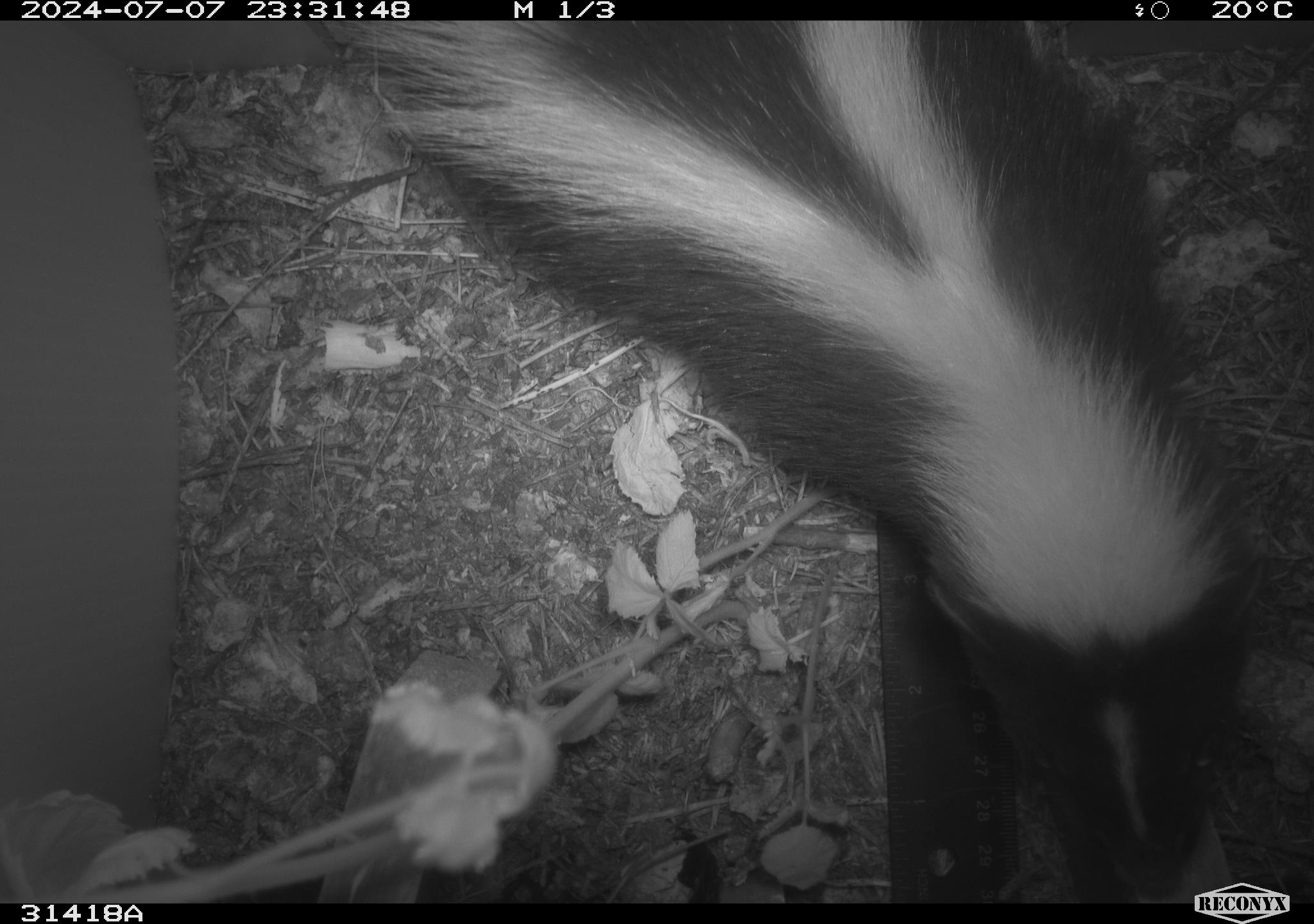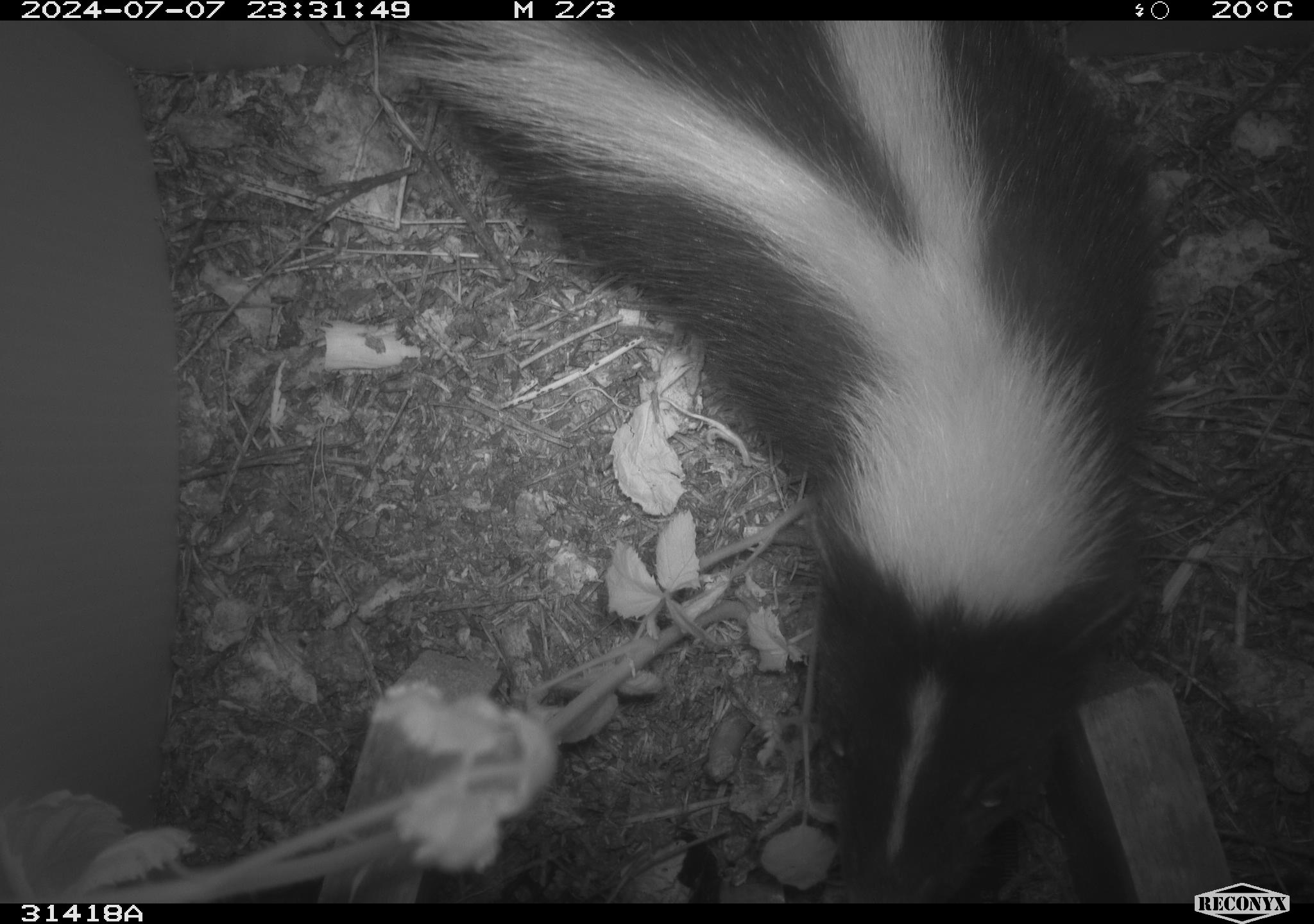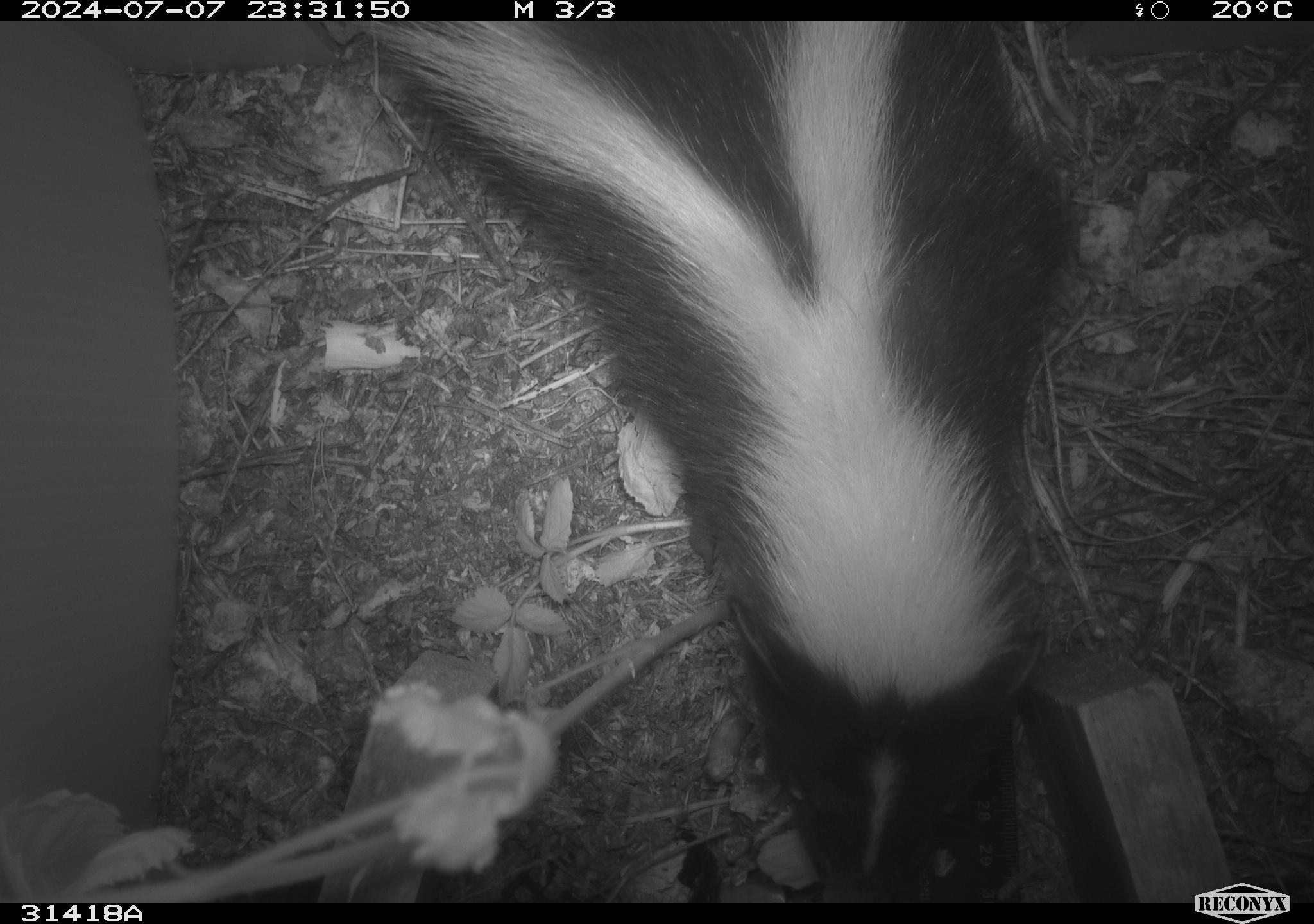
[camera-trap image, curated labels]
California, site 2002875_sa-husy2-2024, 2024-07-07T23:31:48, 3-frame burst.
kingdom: Animalia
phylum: Chordata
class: Mammalia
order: Carnivora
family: Mephitidae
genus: Mephitis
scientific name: Mephitis mephitis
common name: striped skunk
Striped skunk (Mephitis mephitis).